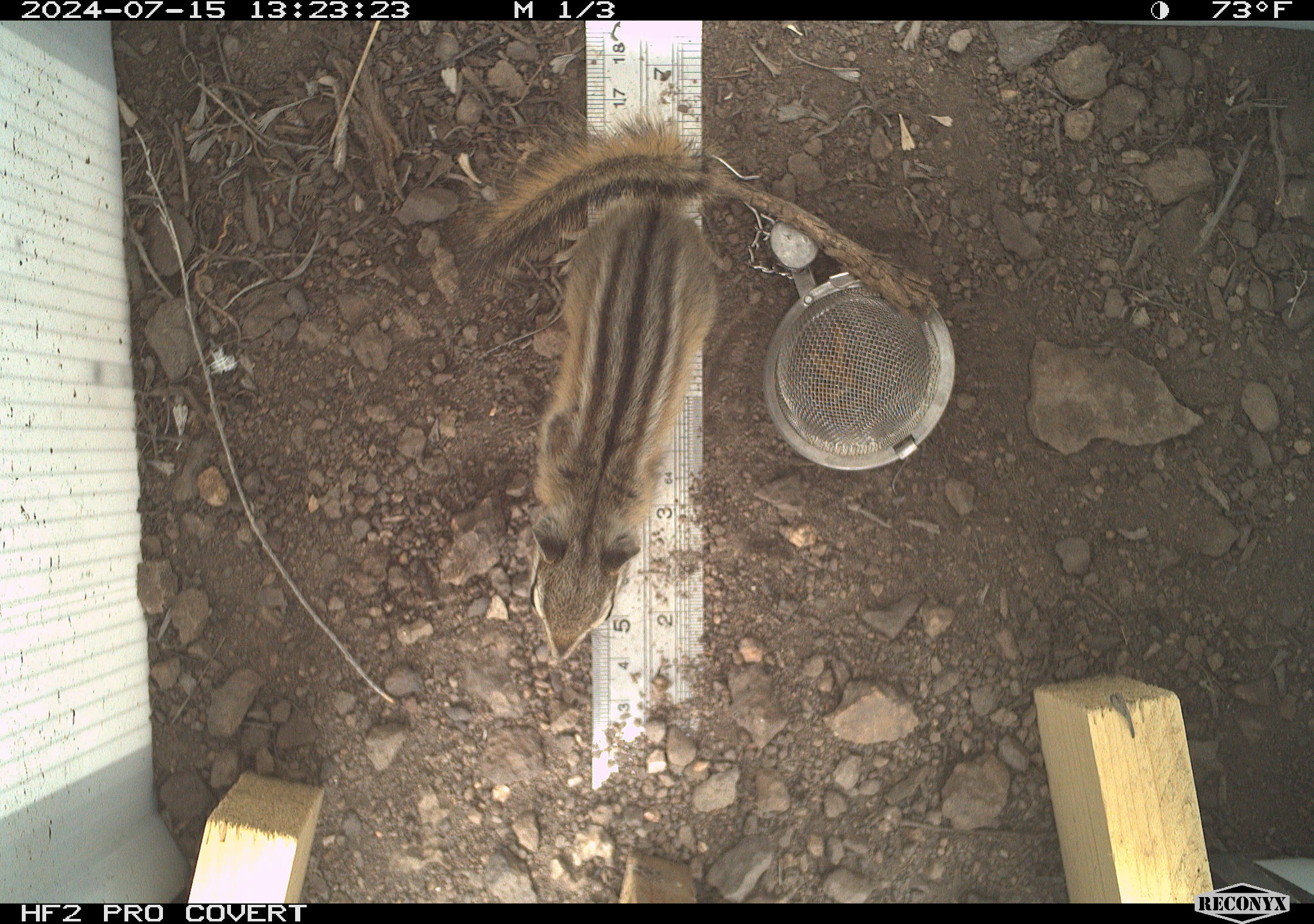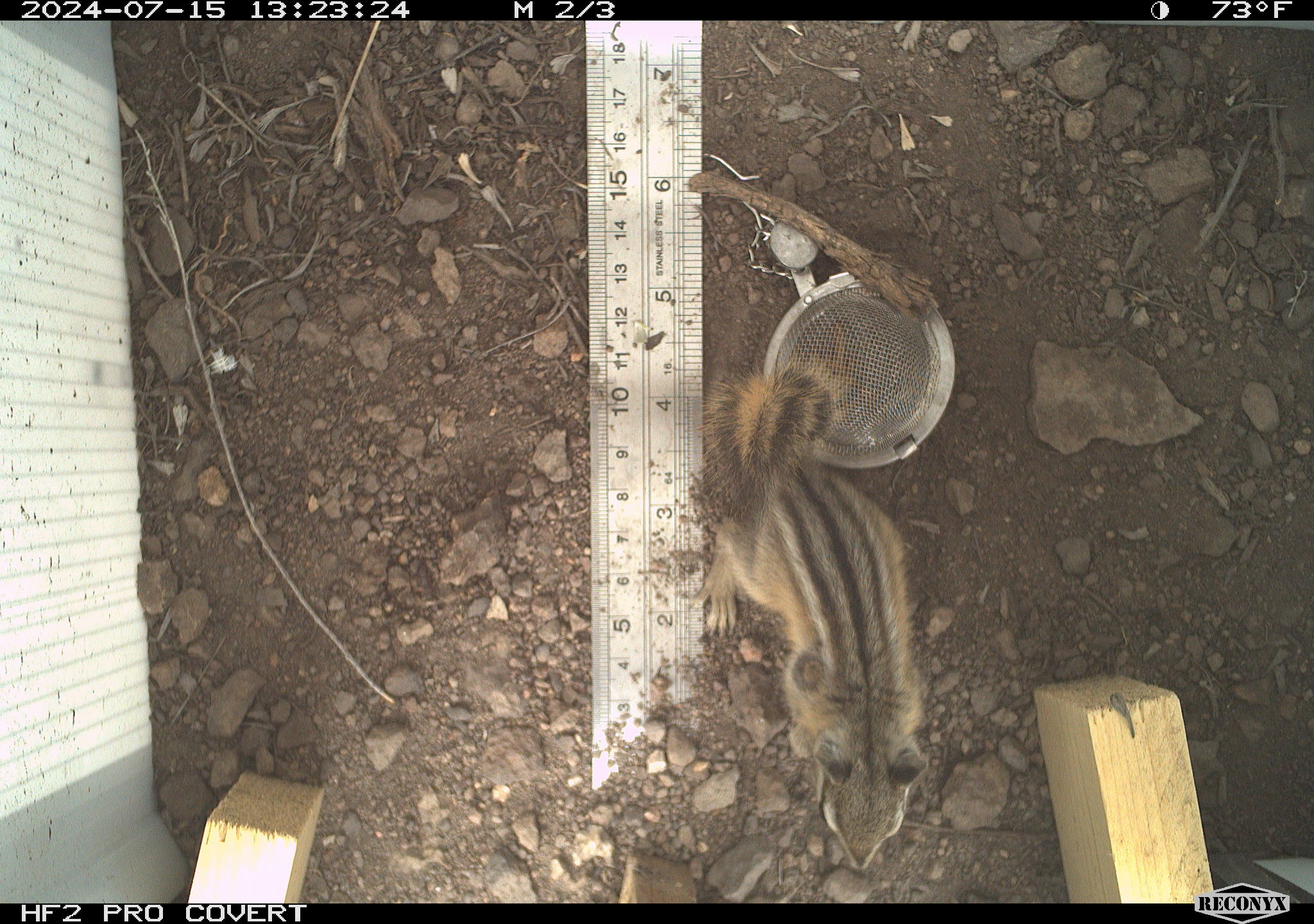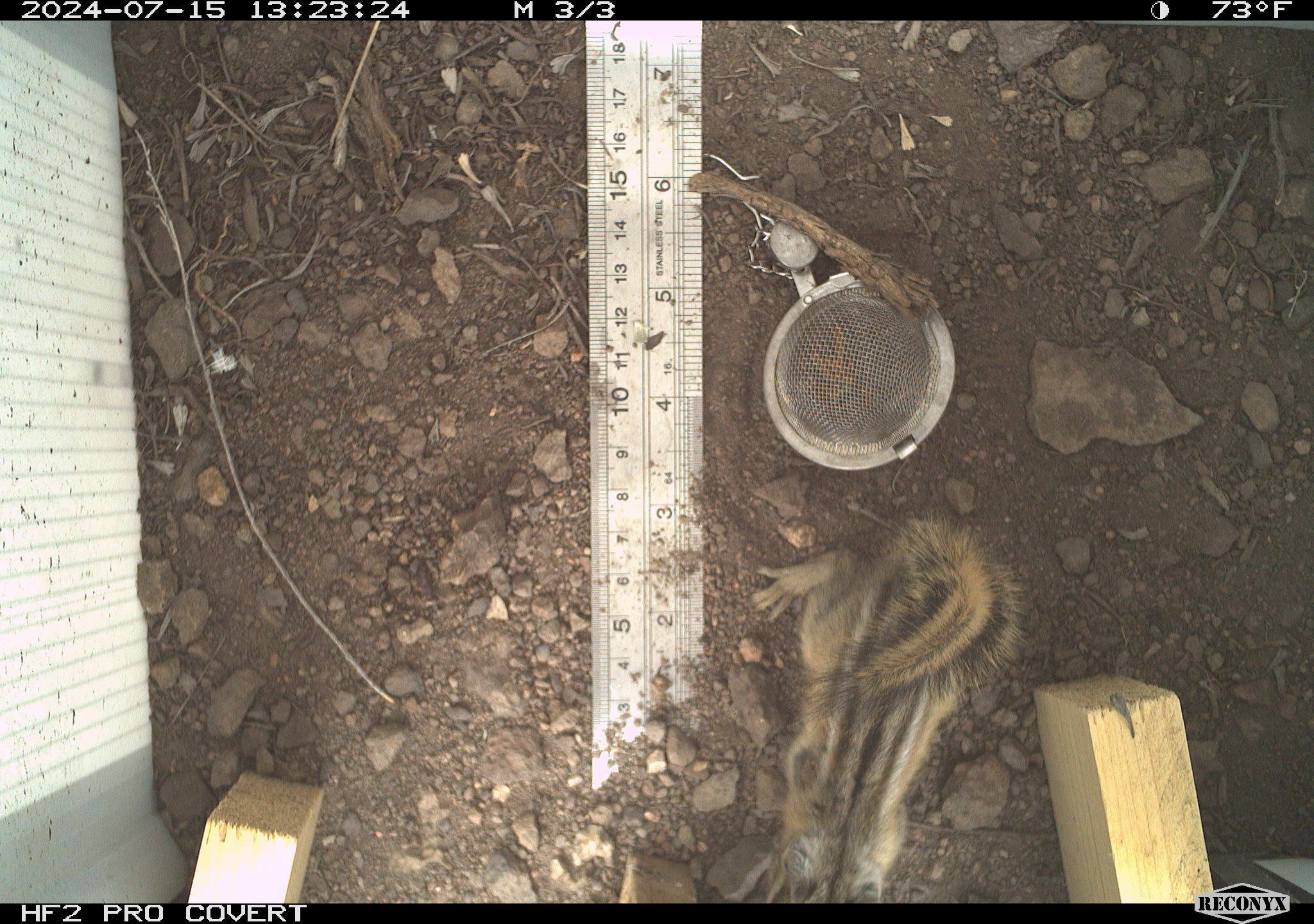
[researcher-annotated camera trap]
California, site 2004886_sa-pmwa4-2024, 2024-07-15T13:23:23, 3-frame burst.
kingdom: Animalia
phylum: Chordata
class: Mammalia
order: Rodentia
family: Sciuridae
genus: Neotamias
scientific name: Neotamias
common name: western chipmunks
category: neotamias species